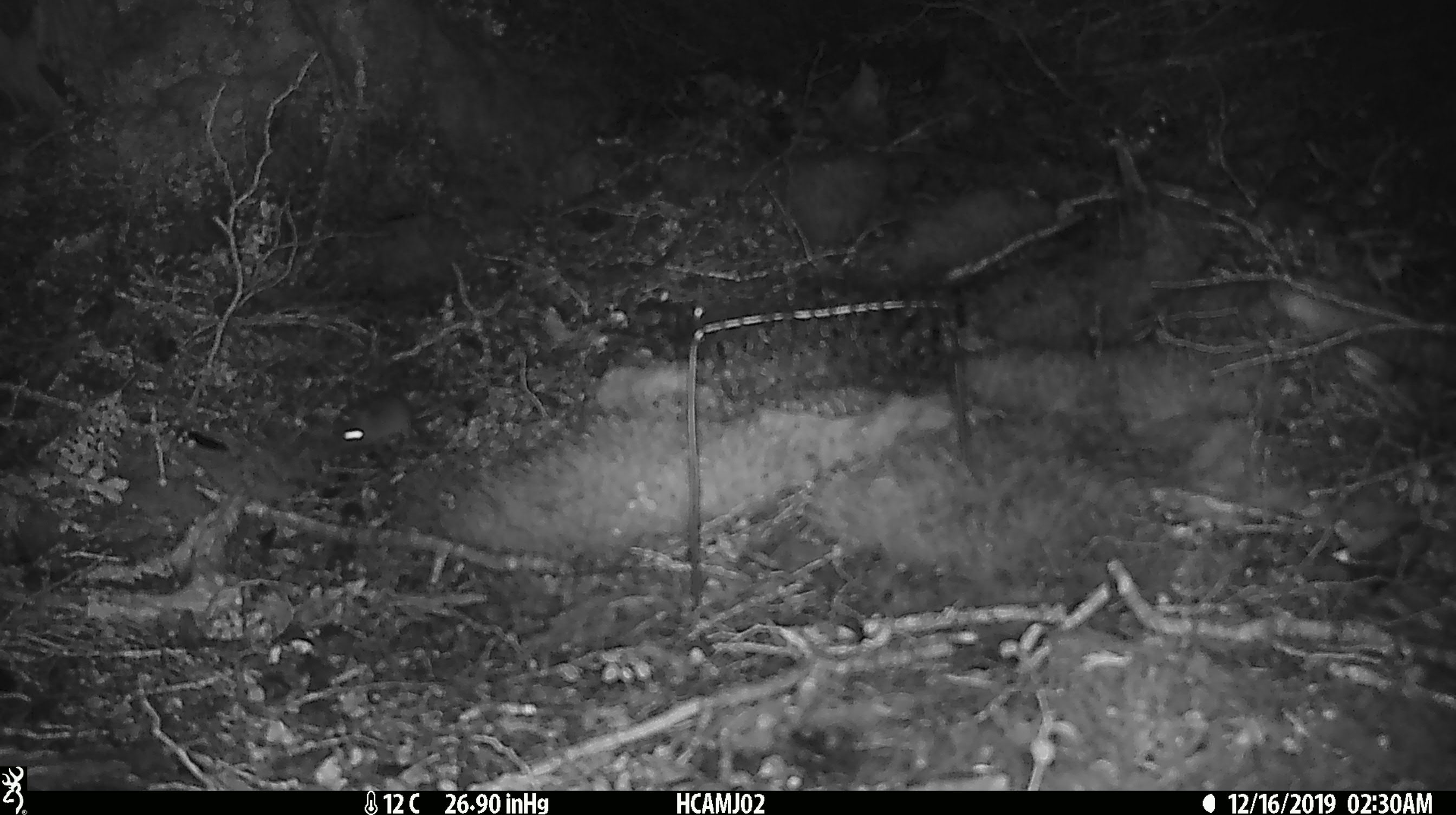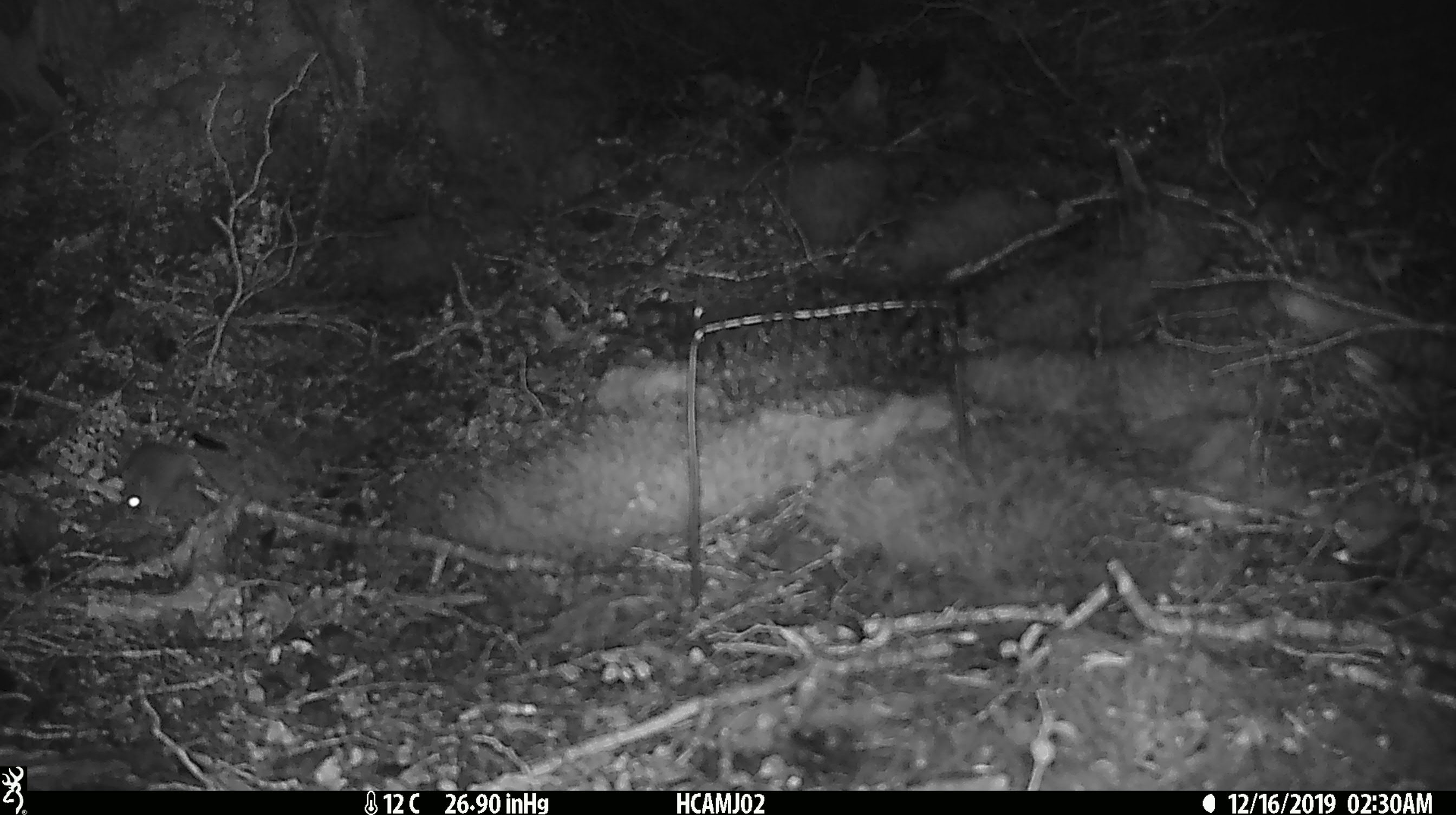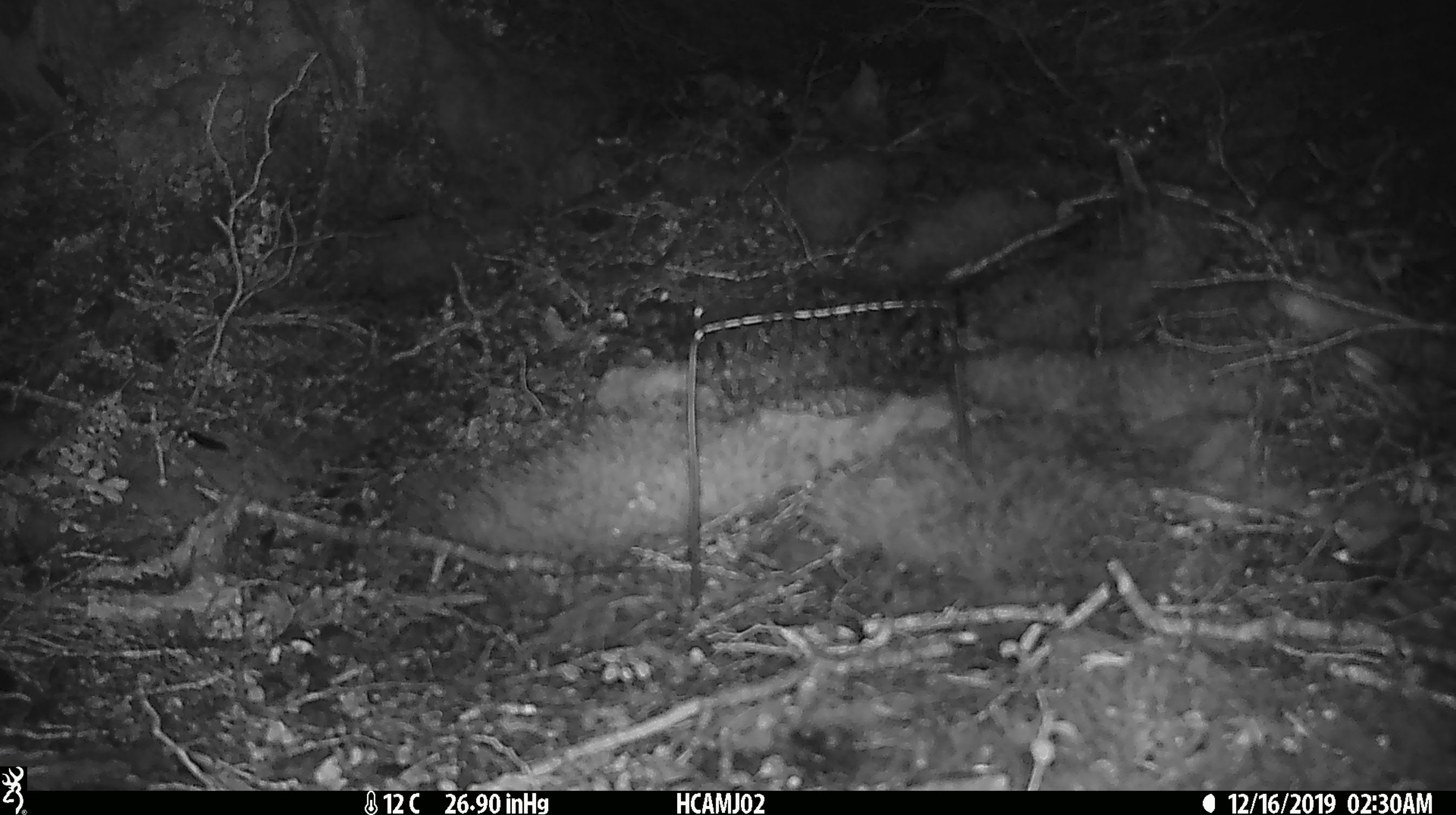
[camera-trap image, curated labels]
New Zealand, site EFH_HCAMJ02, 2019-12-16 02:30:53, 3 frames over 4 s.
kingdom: Animalia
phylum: Chordata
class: Mammalia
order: Rodentia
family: Muridae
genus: Mus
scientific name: Mus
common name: mouse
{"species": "mouse (Mus)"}